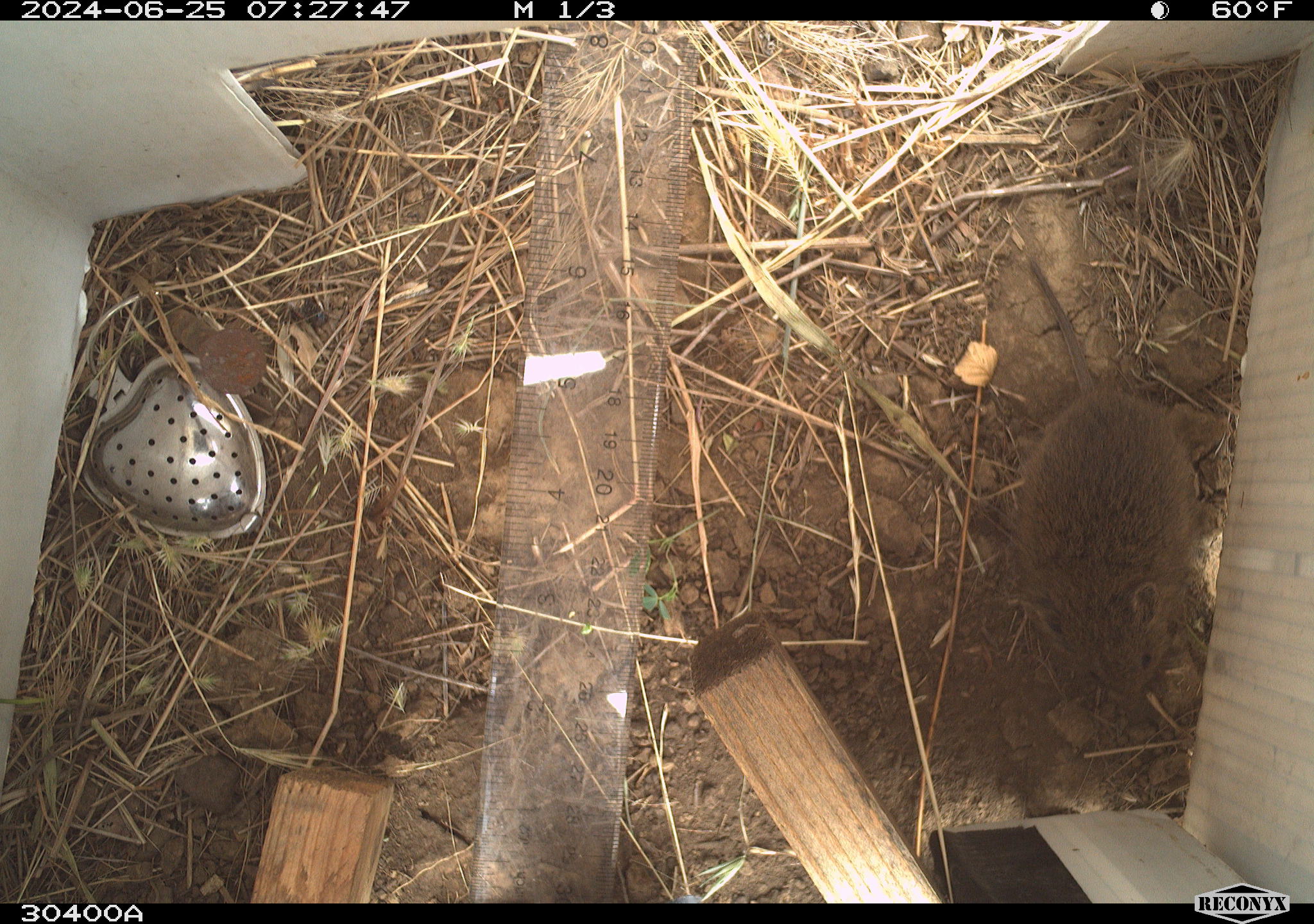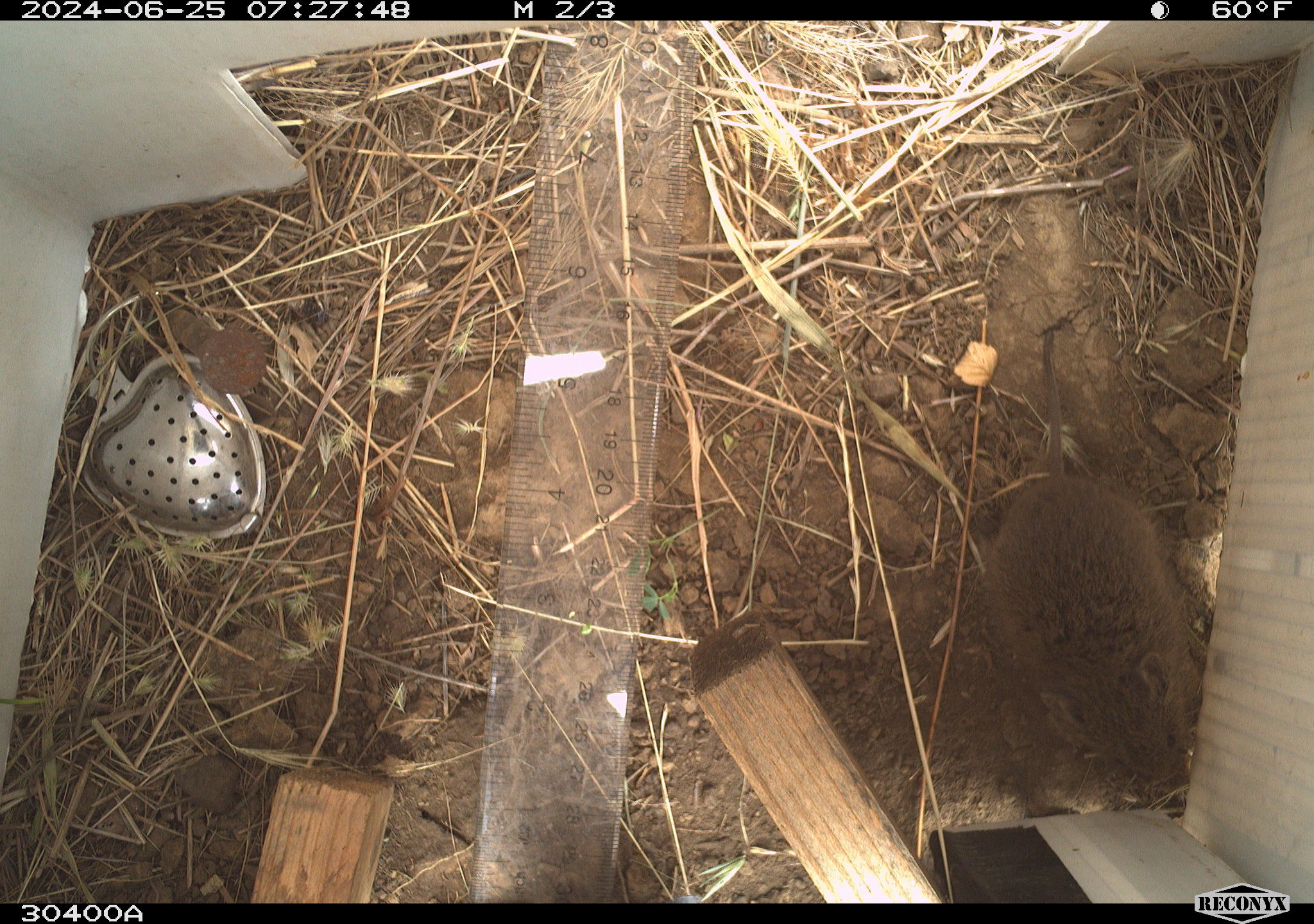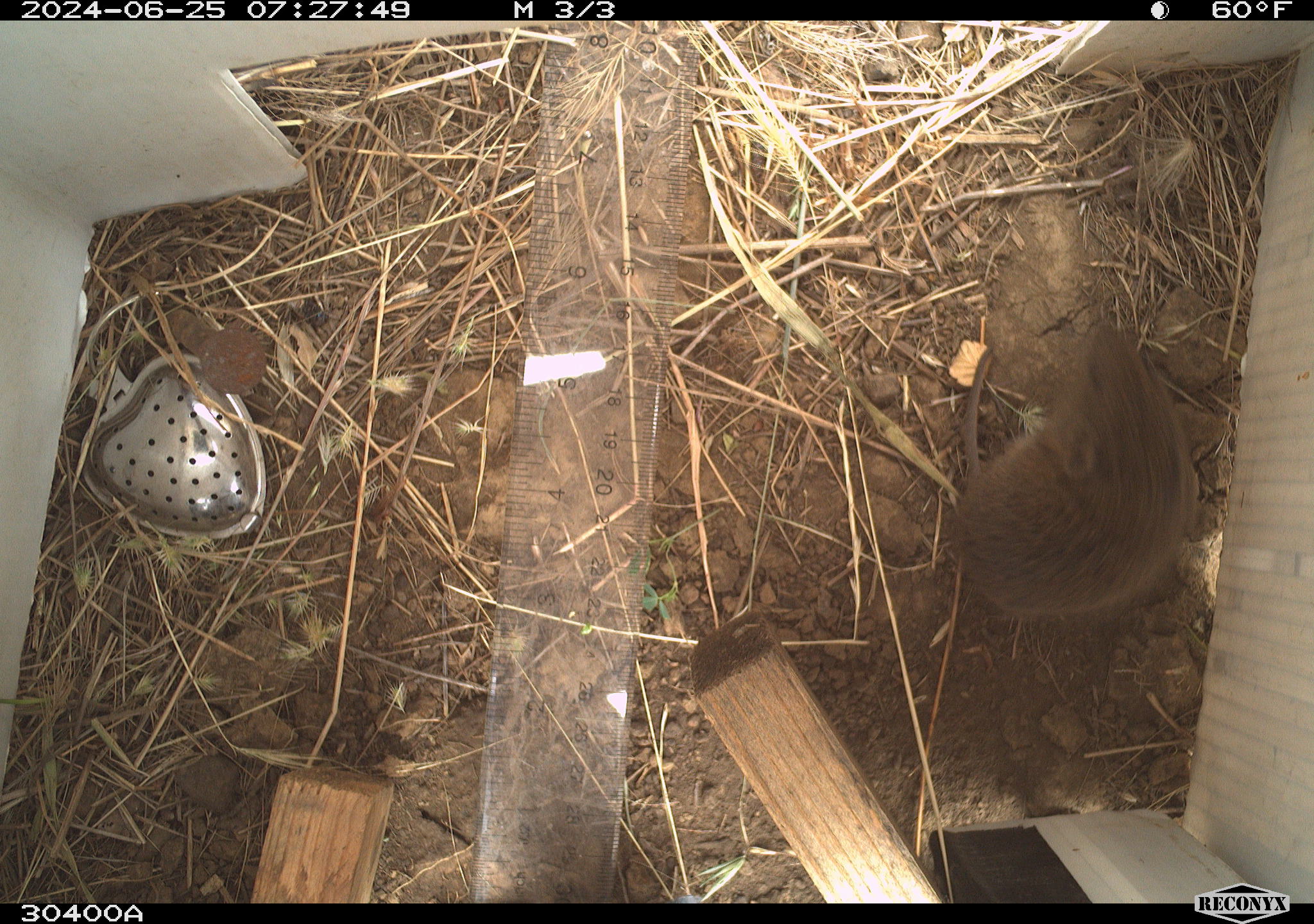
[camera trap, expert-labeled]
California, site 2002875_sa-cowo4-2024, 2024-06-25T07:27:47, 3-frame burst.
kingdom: Animalia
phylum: Chordata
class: Mammalia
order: Rodentia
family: Cricetidae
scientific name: Arvicolinae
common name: voles, lemmings, and muskrats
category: arvicolinae subfamily